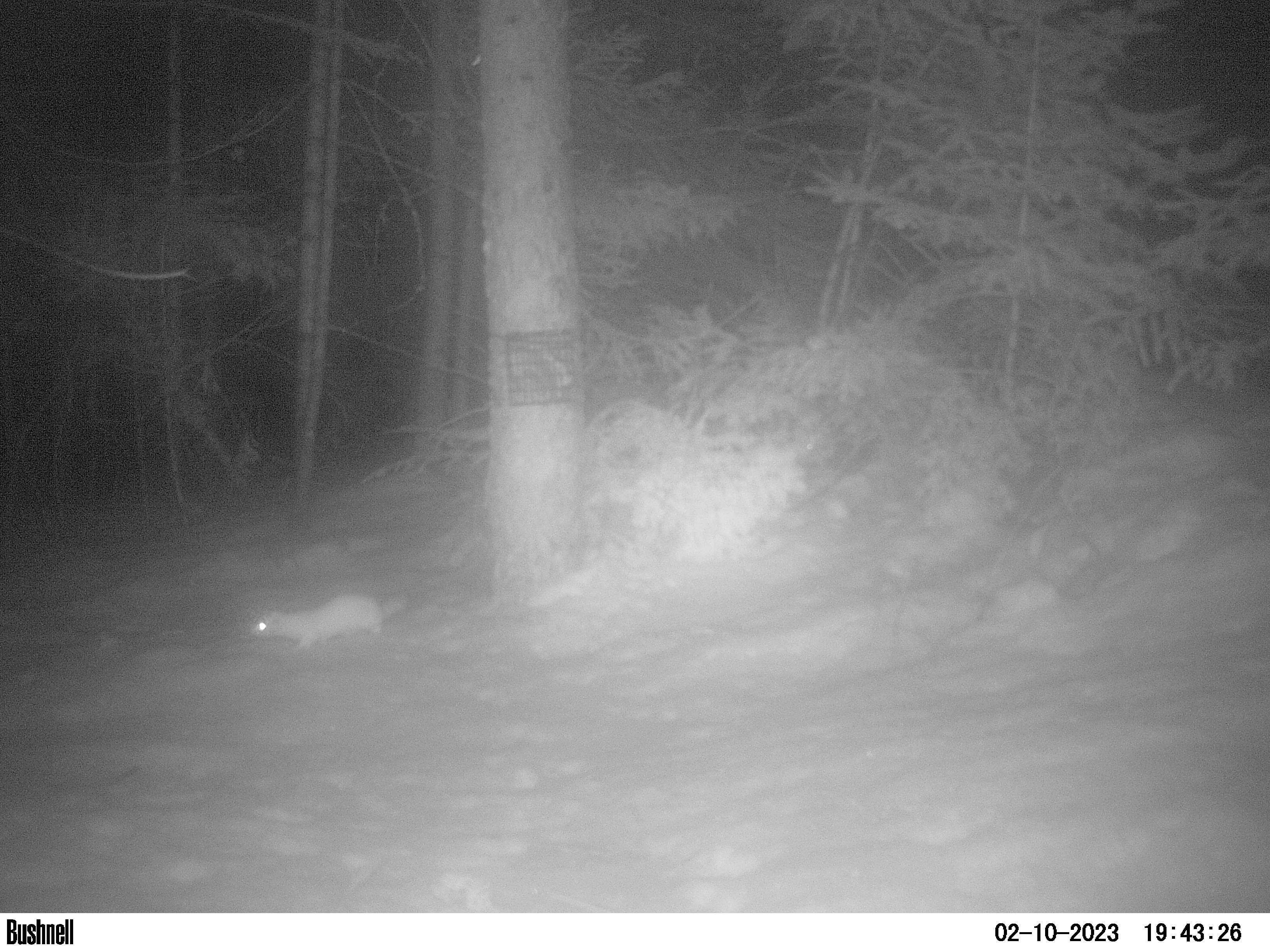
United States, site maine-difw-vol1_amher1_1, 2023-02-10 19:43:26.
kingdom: Animalia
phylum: Chordata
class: Mammalia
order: Carnivora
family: Mustelidae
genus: Neogale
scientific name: Neogale frenata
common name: long-tailed weasel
Long-tailed weasel (Neogale frenata).